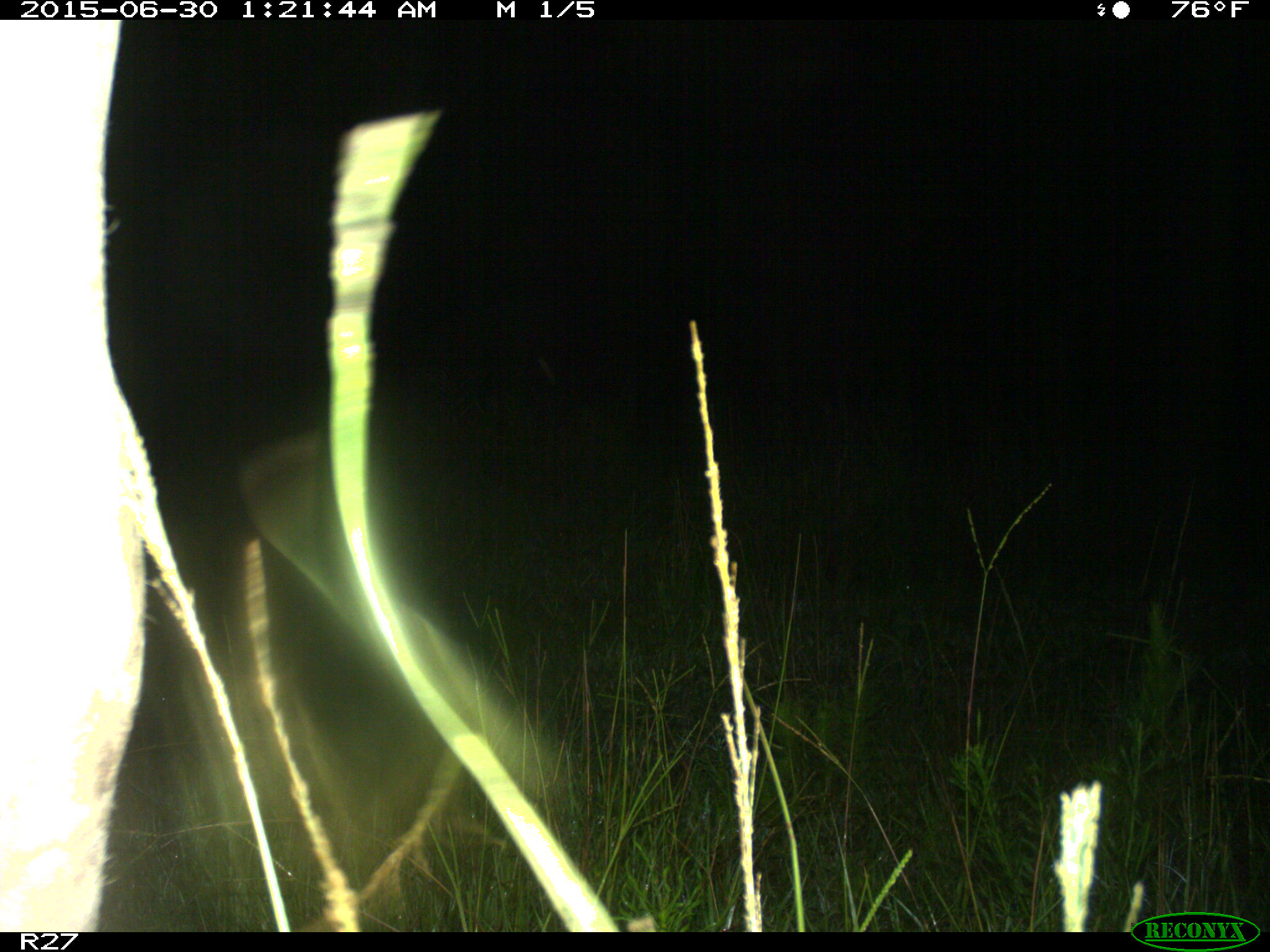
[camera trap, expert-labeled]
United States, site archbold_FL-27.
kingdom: Animalia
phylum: Chordata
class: Mammalia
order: Artiodactyla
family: Bovidae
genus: Bos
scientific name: Bos taurus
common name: domestic cow